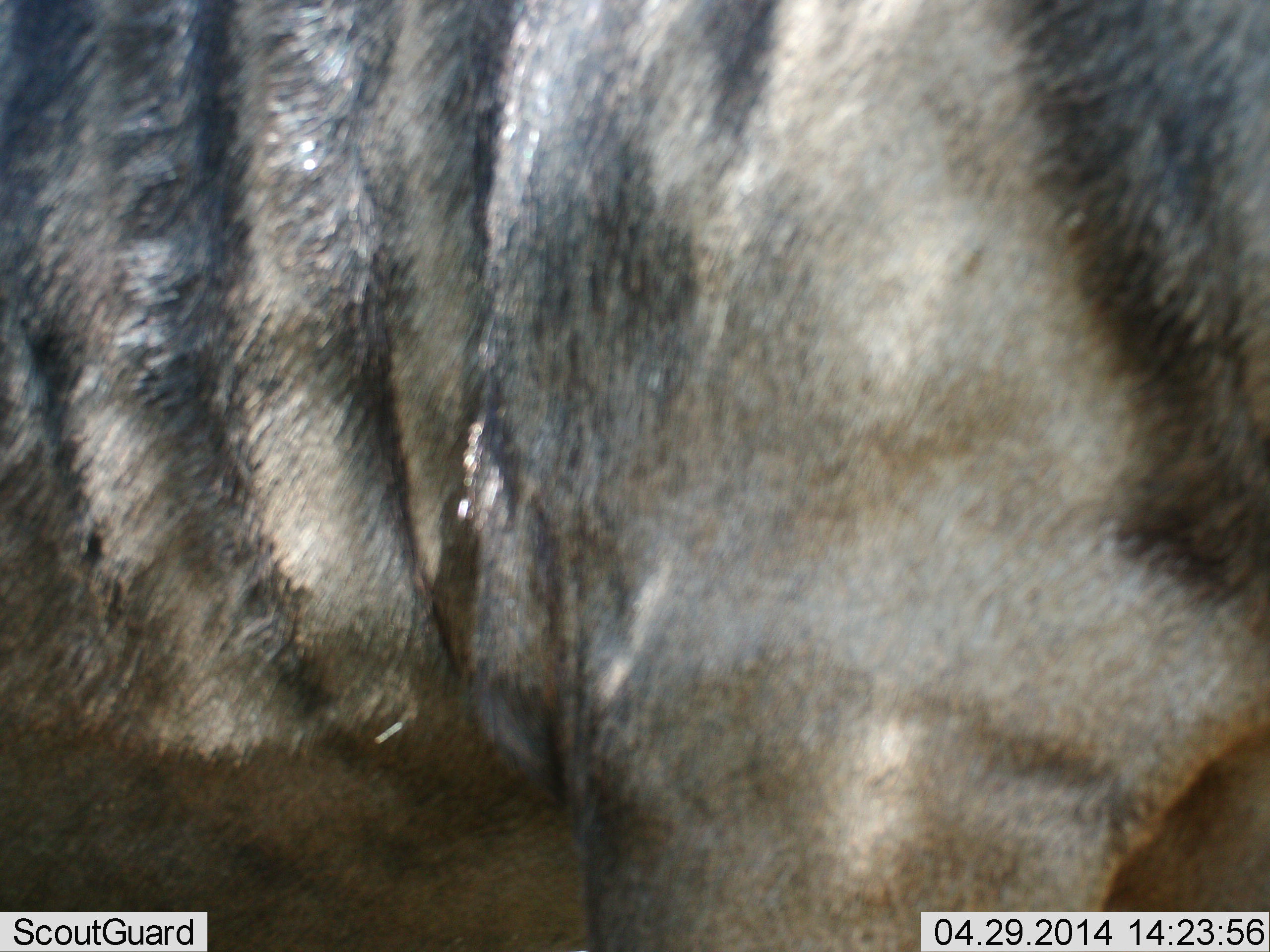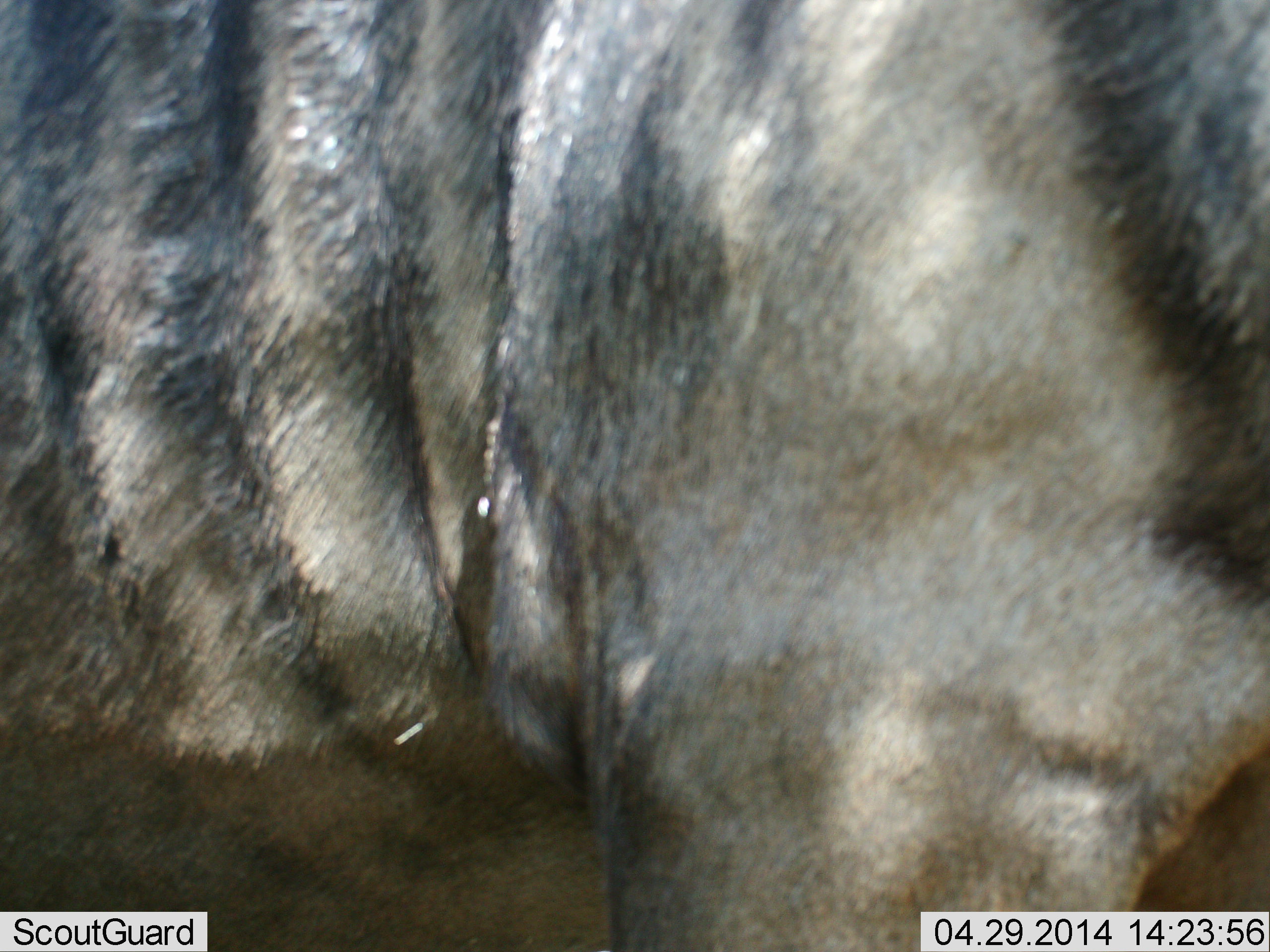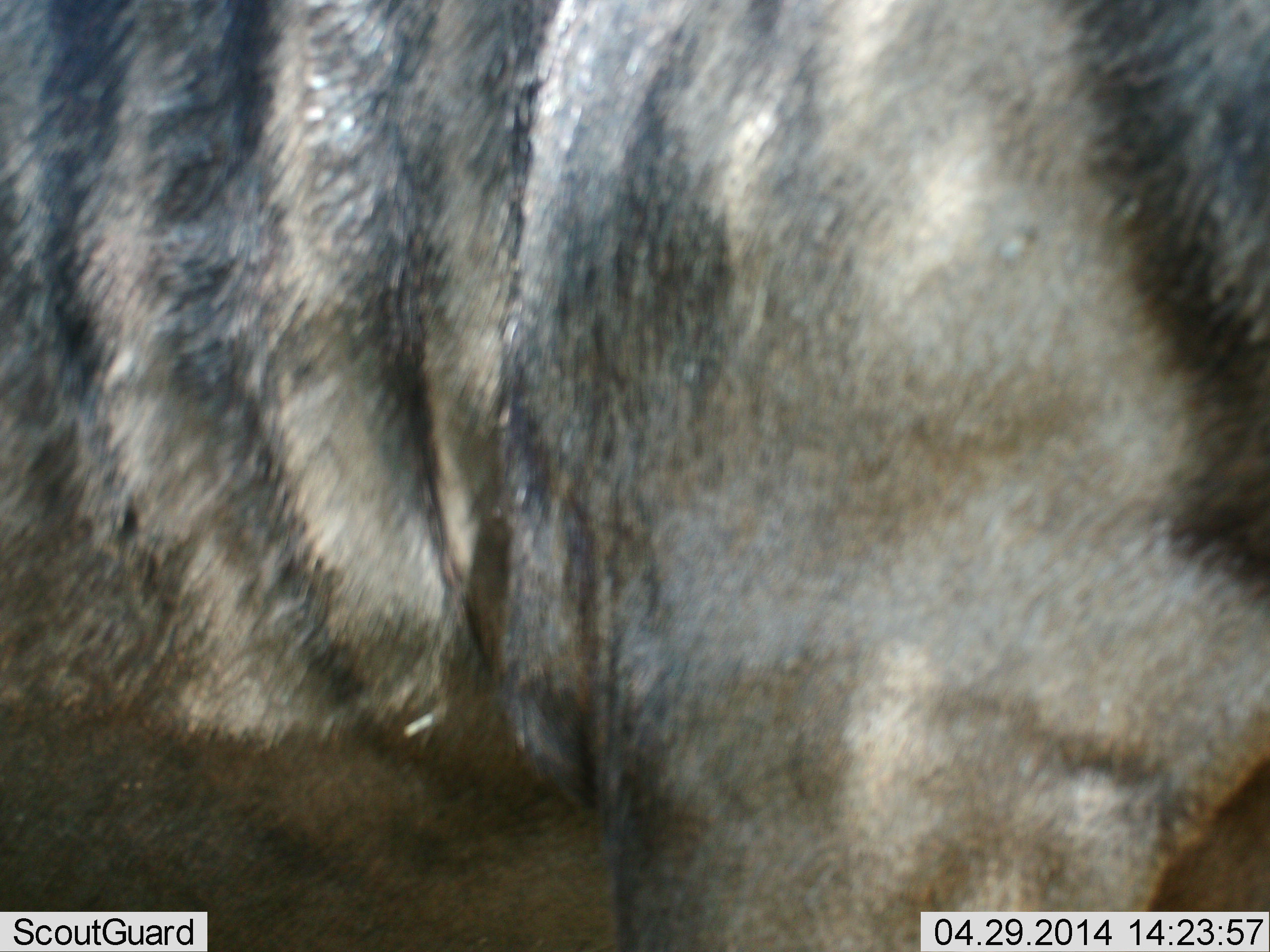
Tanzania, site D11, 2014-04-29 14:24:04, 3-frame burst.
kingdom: Animalia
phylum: Chordata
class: Mammalia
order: Artiodactyla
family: Bovidae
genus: Connochaetes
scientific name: Connochaetes taurinus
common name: blue wildebeest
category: wildebeest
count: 1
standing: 100%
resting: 0%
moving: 0%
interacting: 0%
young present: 0%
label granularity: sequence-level